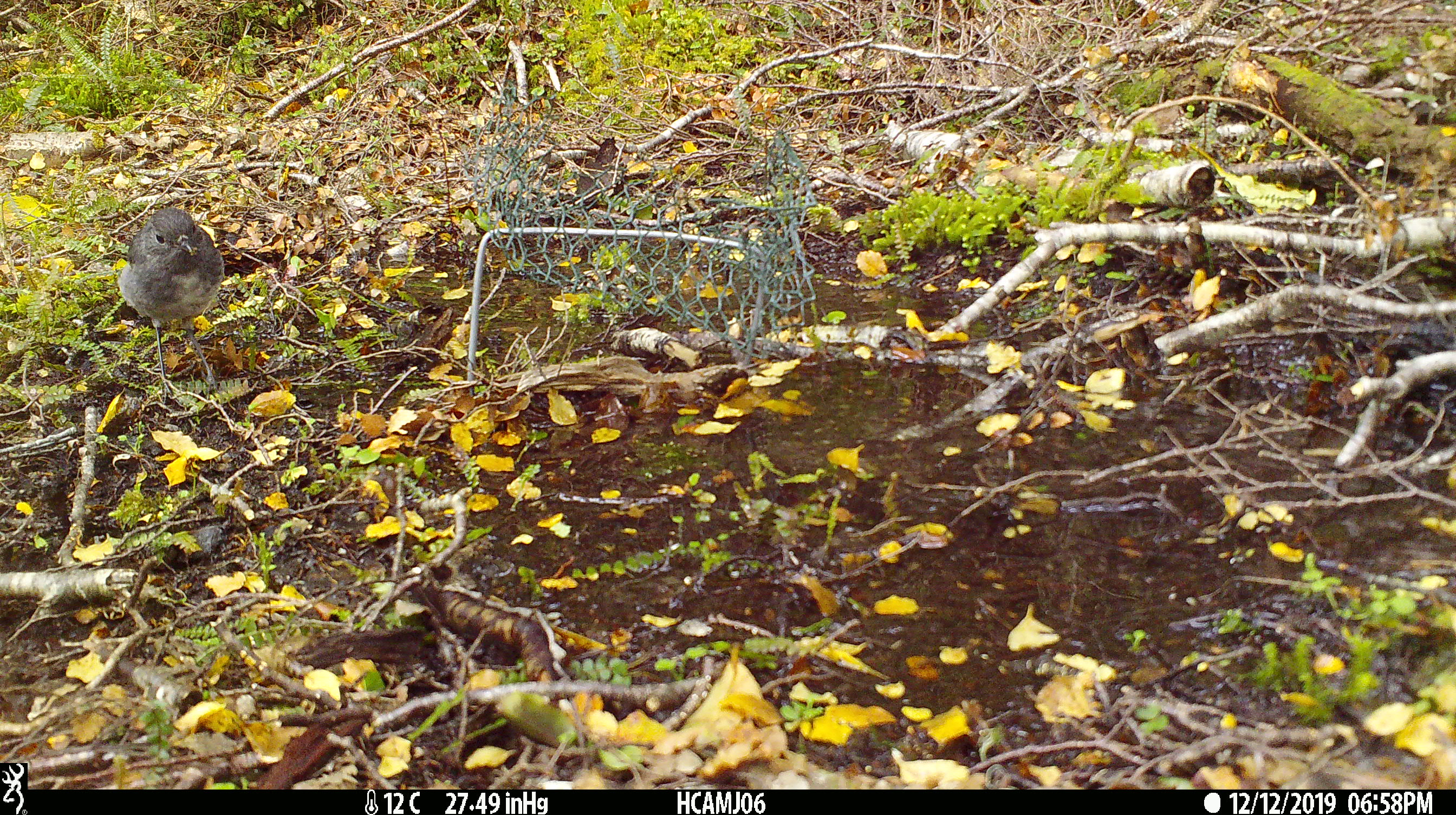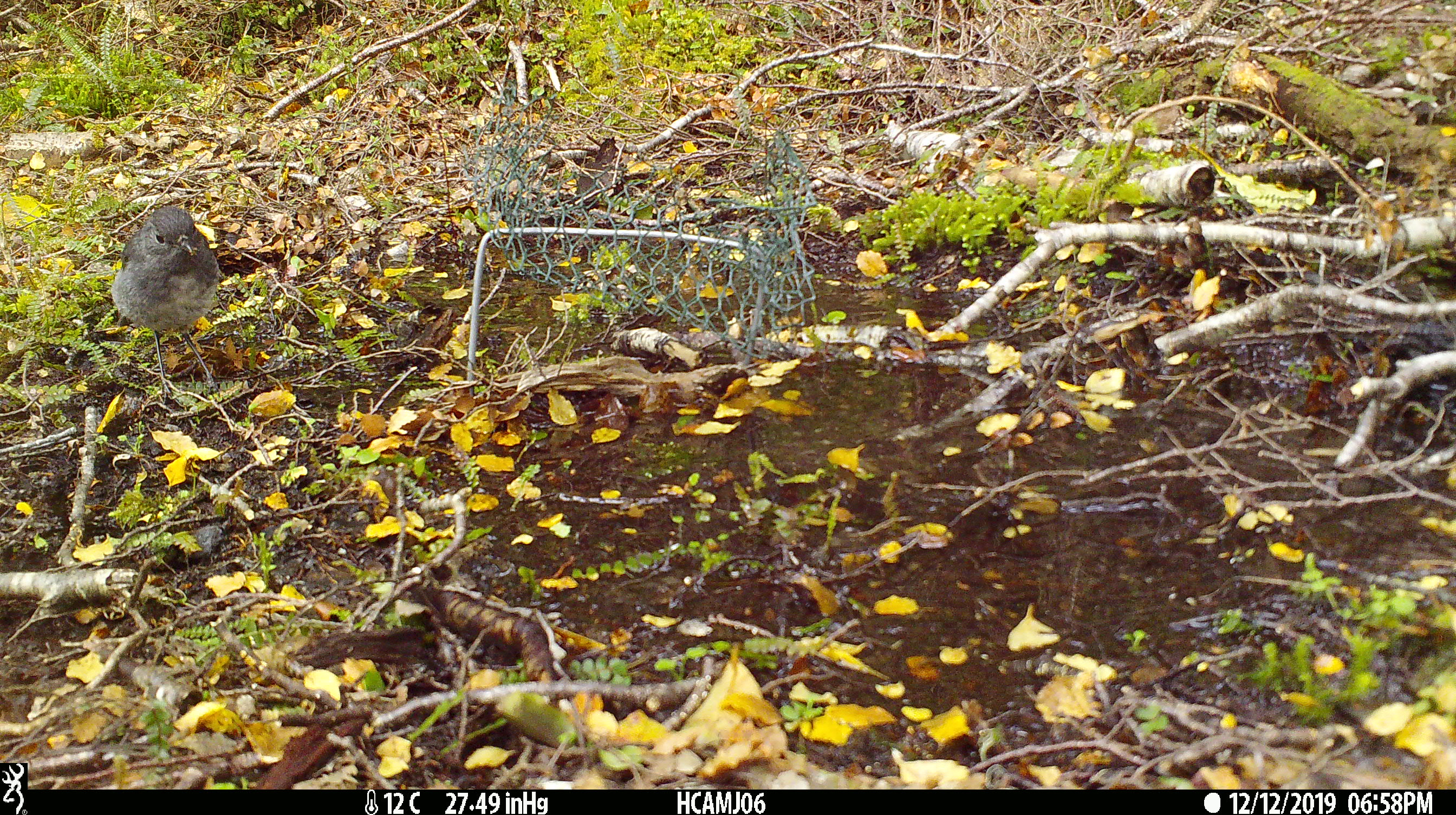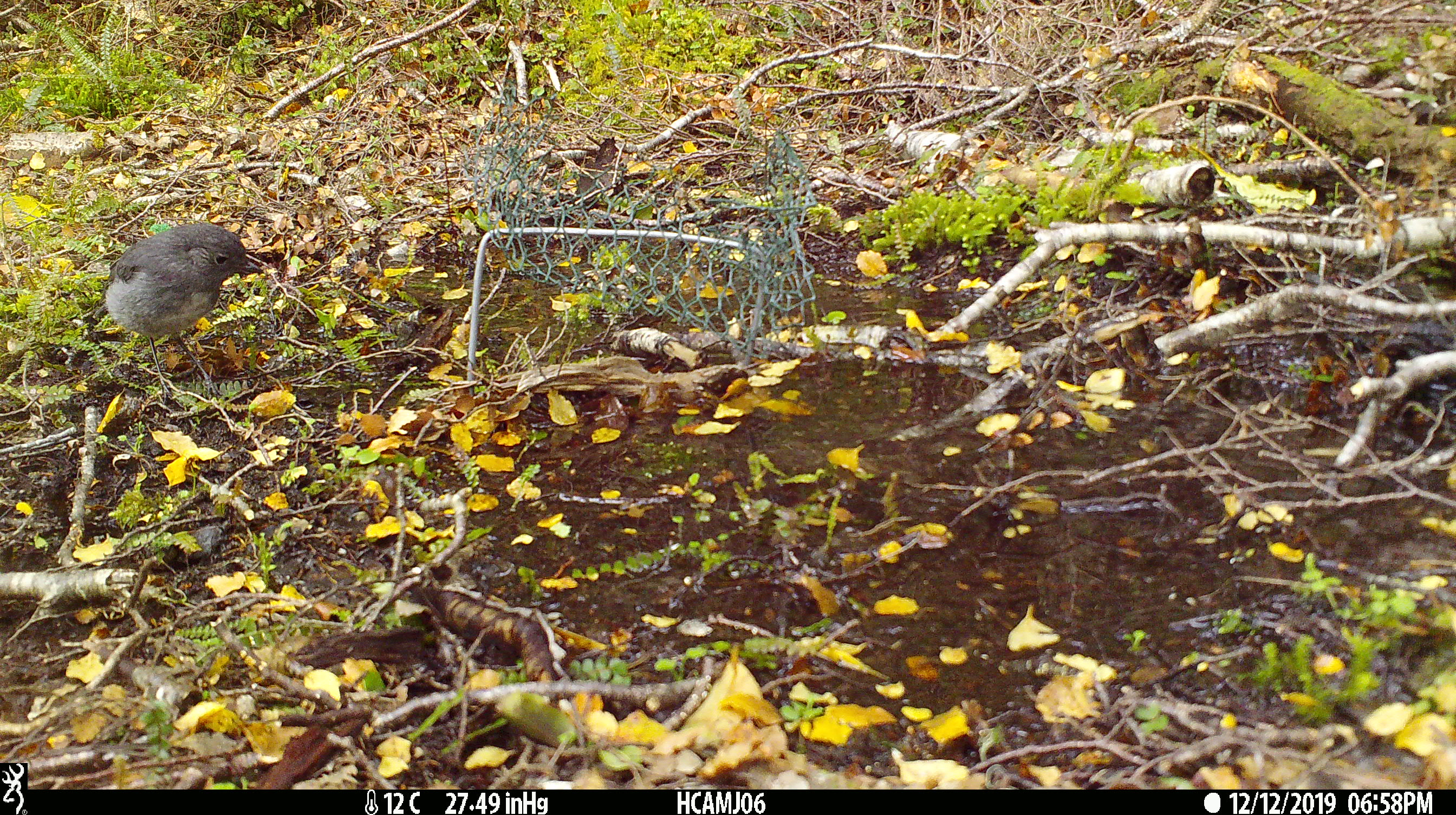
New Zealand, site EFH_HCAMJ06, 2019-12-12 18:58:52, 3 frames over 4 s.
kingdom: Animalia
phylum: Chordata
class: Aves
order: Passeriformes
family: Petroicidae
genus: Petroica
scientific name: Petroica australis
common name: new zealand robin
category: robin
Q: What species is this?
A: Robin (new zealand robin) (Petroica australis).